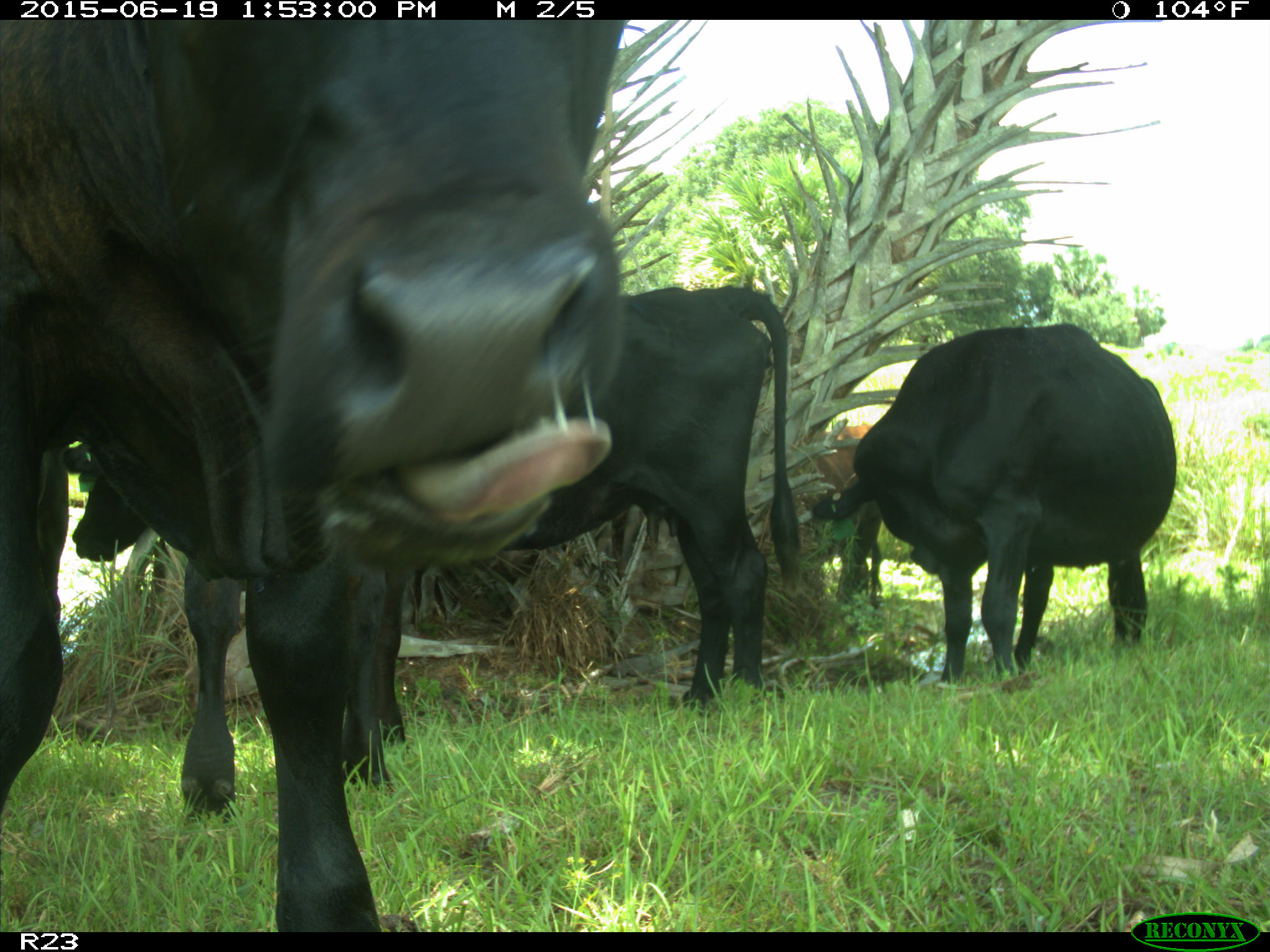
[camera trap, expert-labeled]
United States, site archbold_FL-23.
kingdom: Animalia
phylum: Chordata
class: Mammalia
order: Artiodactyla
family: Suidae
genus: Sus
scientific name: Sus scrofa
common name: wild boar